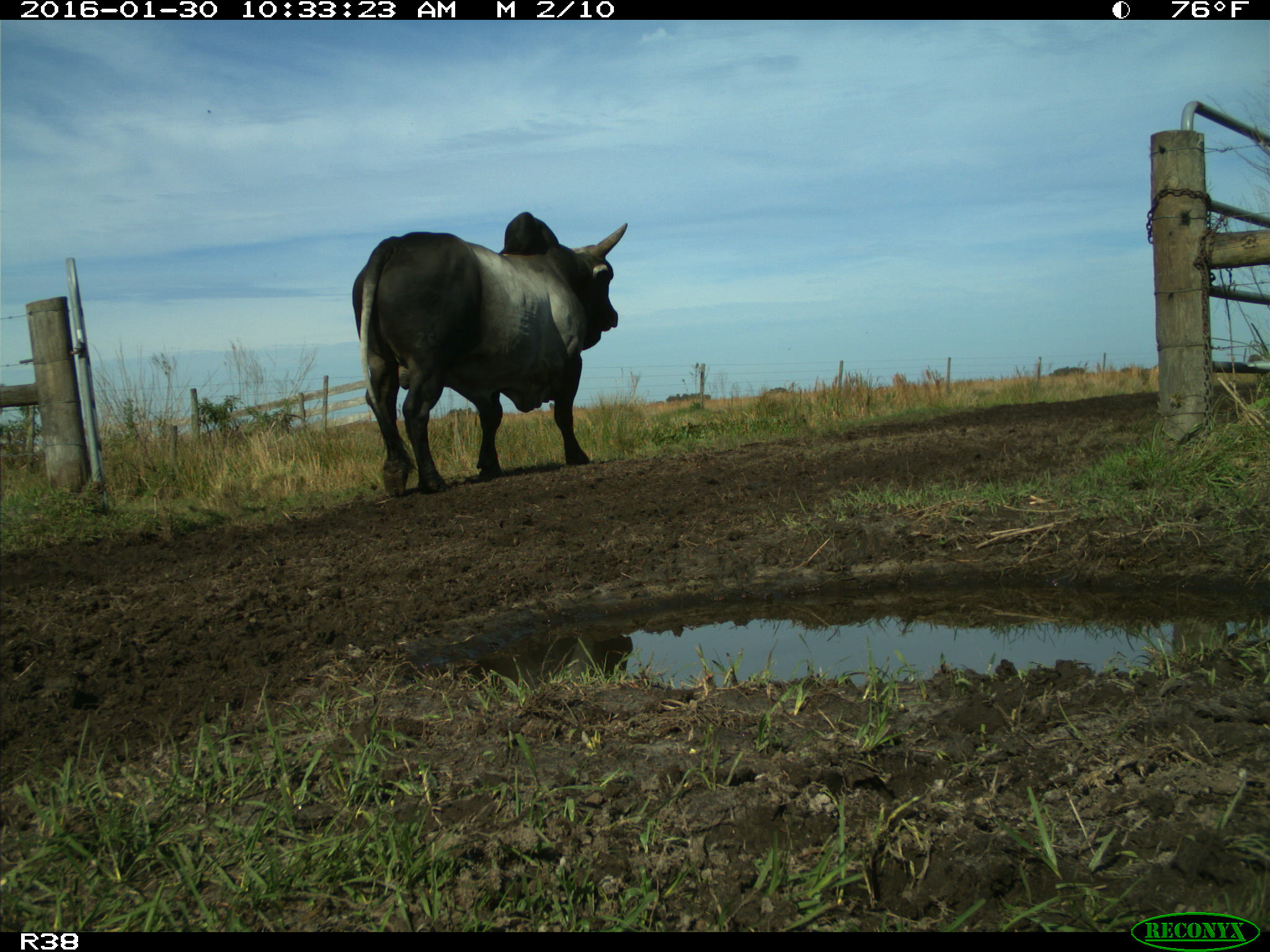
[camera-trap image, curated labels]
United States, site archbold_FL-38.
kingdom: Animalia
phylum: Chordata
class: Mammalia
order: Artiodactyla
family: Bovidae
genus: Bos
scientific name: Bos taurus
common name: domestic cow